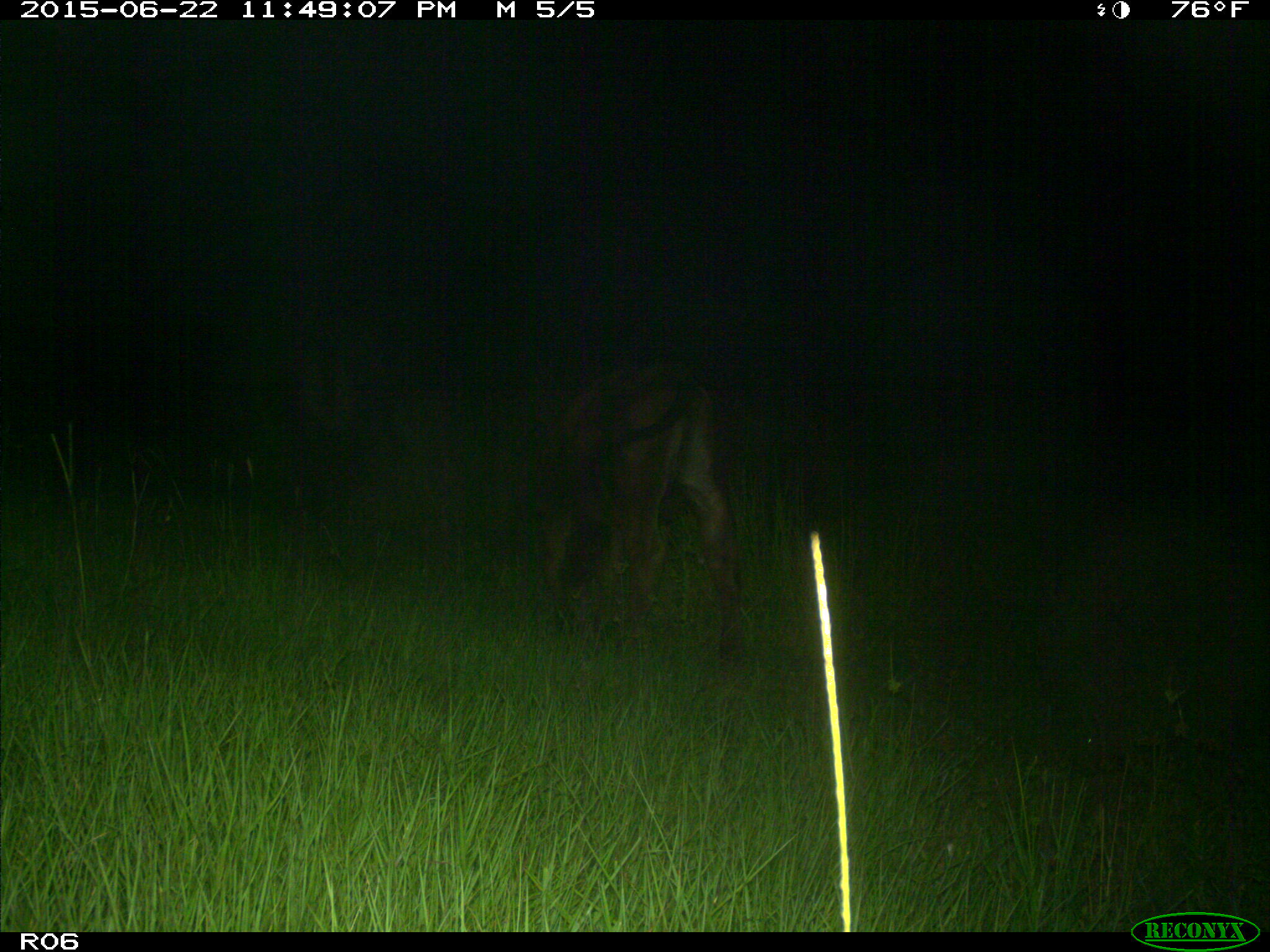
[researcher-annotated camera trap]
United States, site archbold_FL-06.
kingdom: Animalia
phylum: Chordata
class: Mammalia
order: Artiodactyla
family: Bovidae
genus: Bos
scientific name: Bos taurus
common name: domestic cow